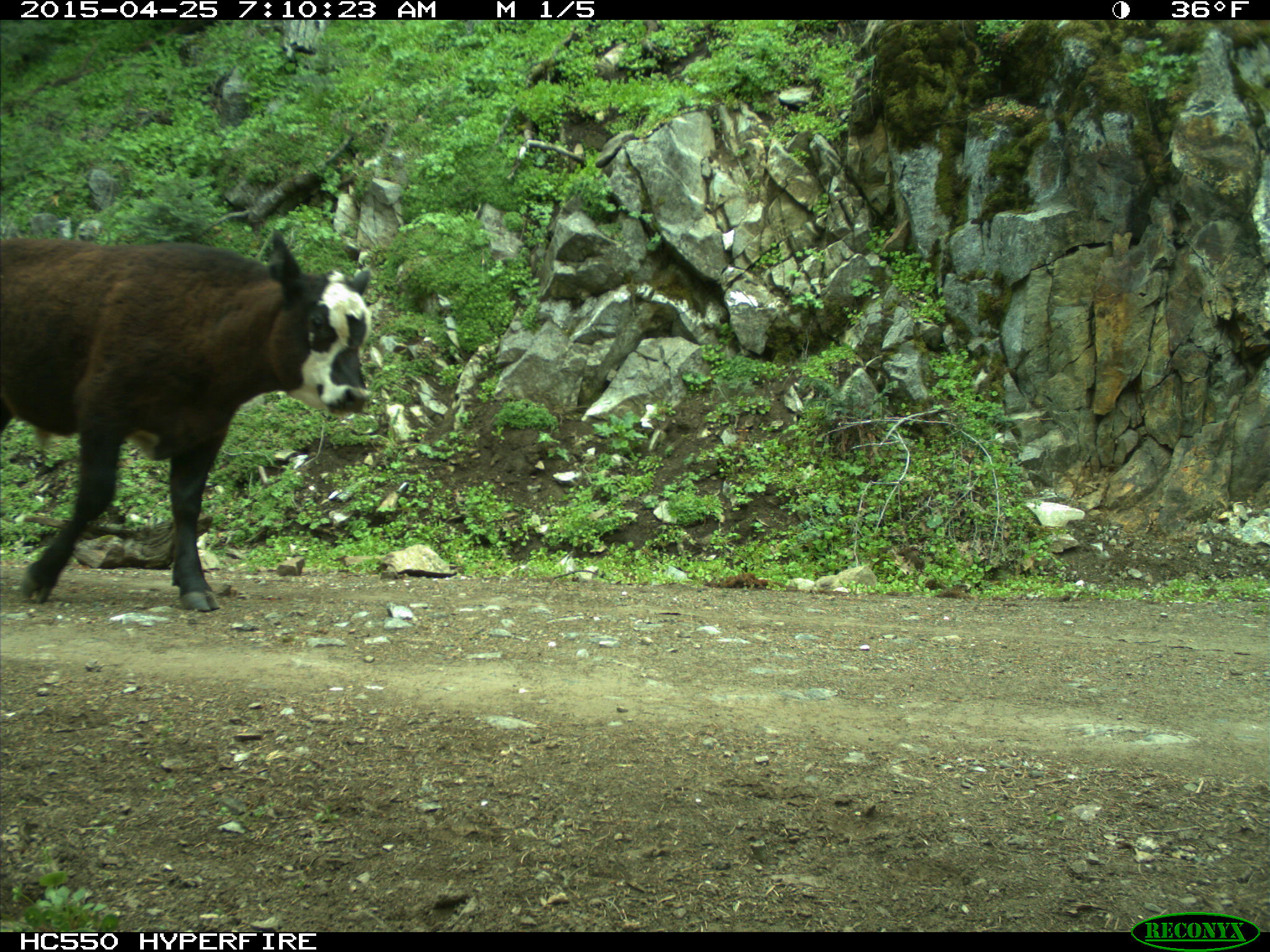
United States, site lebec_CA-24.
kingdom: Animalia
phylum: Chordata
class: Mammalia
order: Artiodactyla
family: Bovidae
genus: Bos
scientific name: Bos taurus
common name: domestic cow